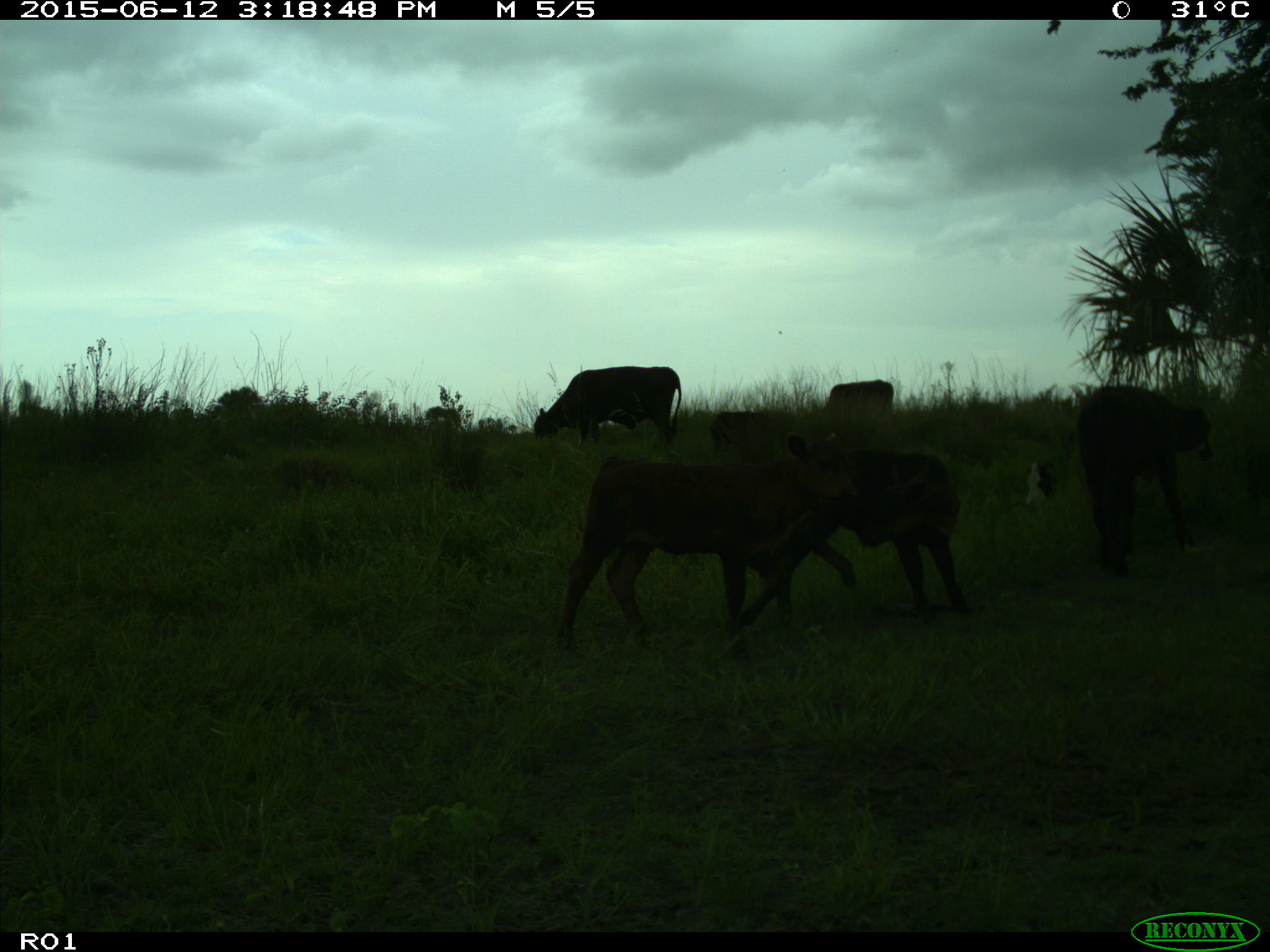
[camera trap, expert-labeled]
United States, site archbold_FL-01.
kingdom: Animalia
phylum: Chordata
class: Mammalia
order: Artiodactyla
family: Bovidae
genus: Bos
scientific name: Bos taurus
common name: domestic cow